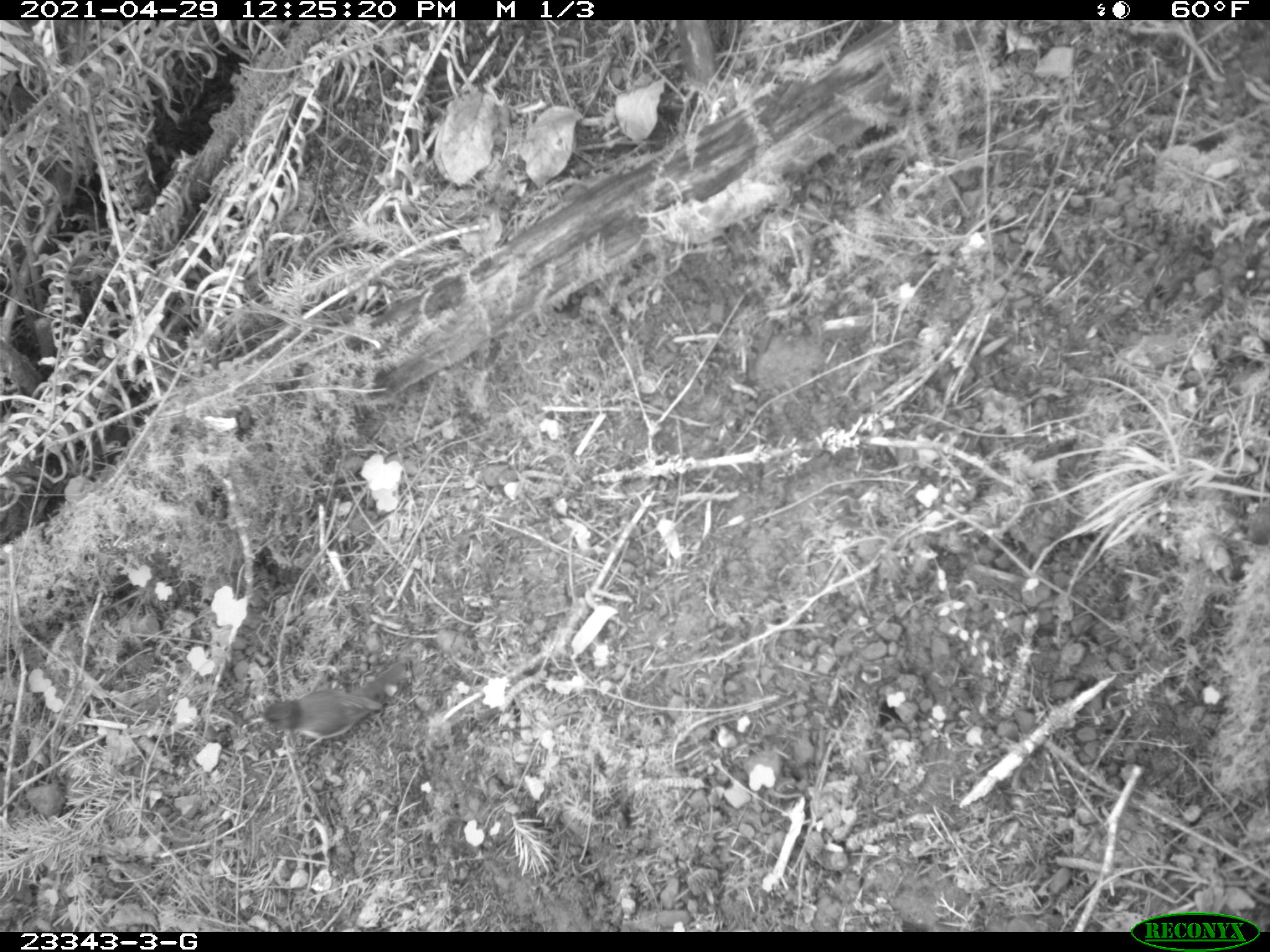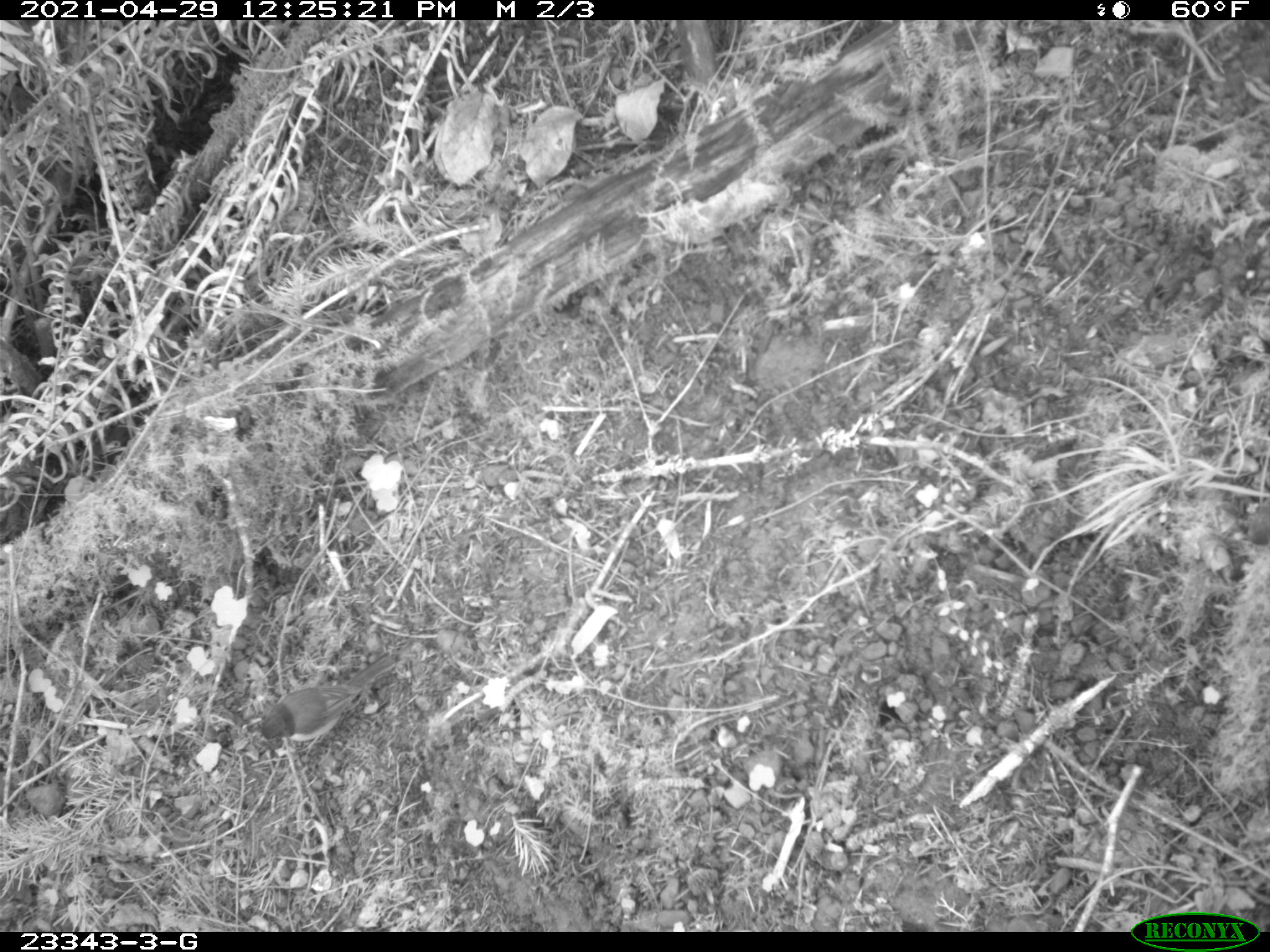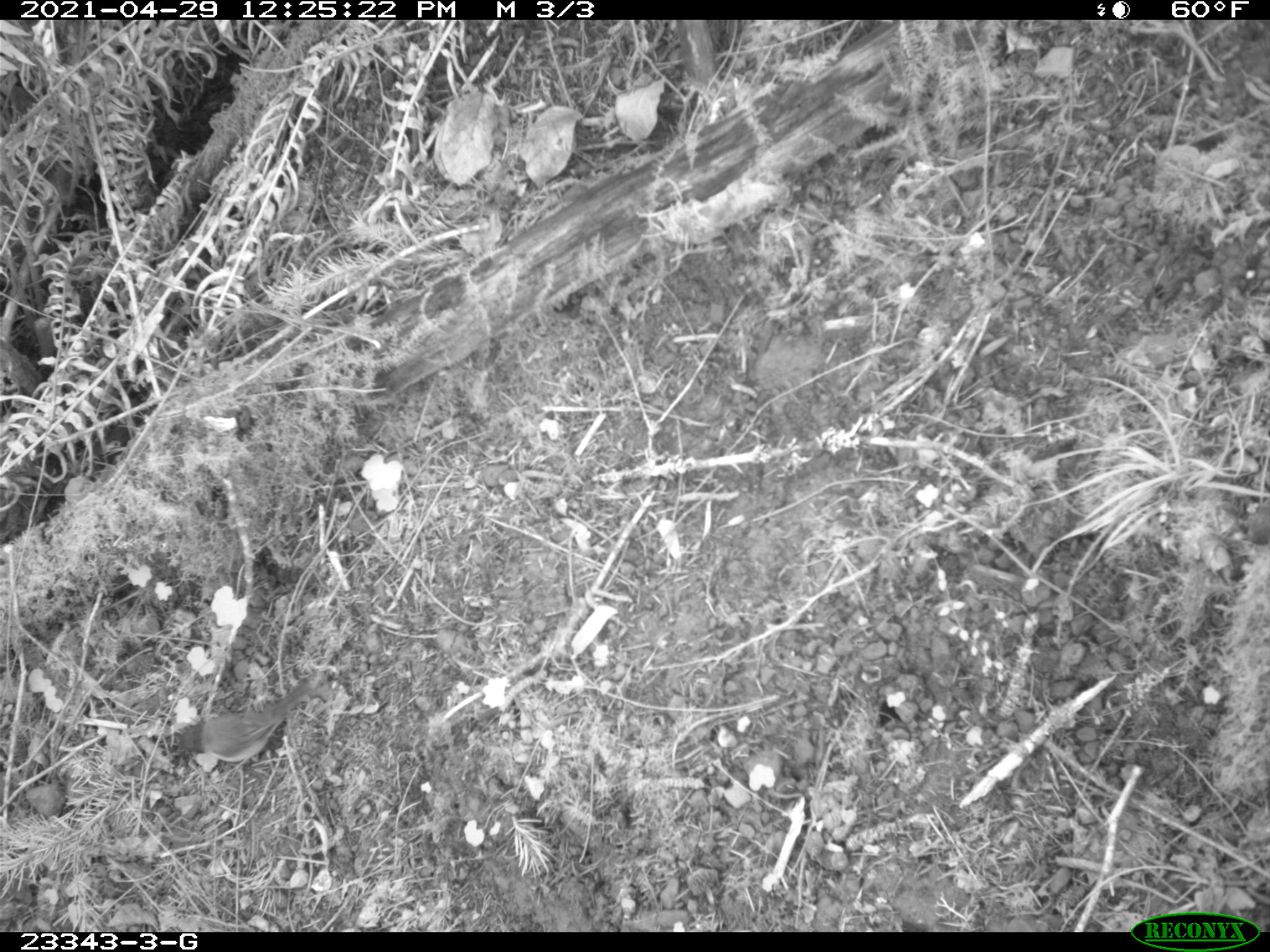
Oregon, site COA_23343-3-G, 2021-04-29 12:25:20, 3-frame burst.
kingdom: Animalia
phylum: Chordata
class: Aves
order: Passeriformes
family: Passerellidae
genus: Junco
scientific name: Junco hyemalis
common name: dark-eyed junco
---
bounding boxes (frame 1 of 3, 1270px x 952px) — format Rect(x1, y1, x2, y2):
dark-eyed junco: Rect(250, 654, 408, 752)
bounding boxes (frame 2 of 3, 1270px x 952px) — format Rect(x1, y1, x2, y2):
dark-eyed junco: Rect(249, 649, 392, 753)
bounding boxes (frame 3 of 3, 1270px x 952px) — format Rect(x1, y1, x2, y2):
dark-eyed junco: Rect(167, 675, 311, 781)